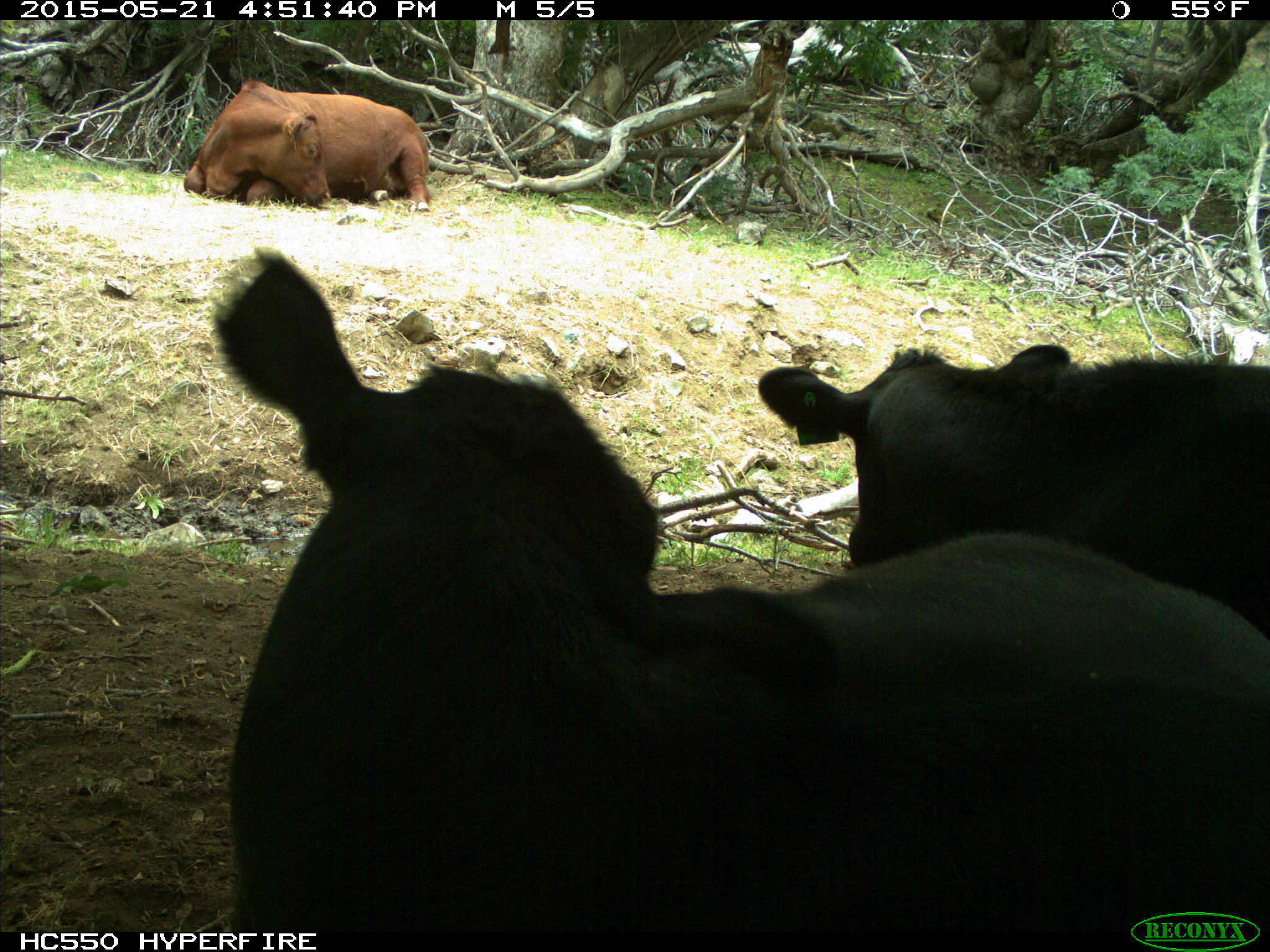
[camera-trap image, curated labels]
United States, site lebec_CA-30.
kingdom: Animalia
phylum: Chordata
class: Mammalia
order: Artiodactyla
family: Bovidae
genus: Bos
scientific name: Bos taurus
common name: domestic cow